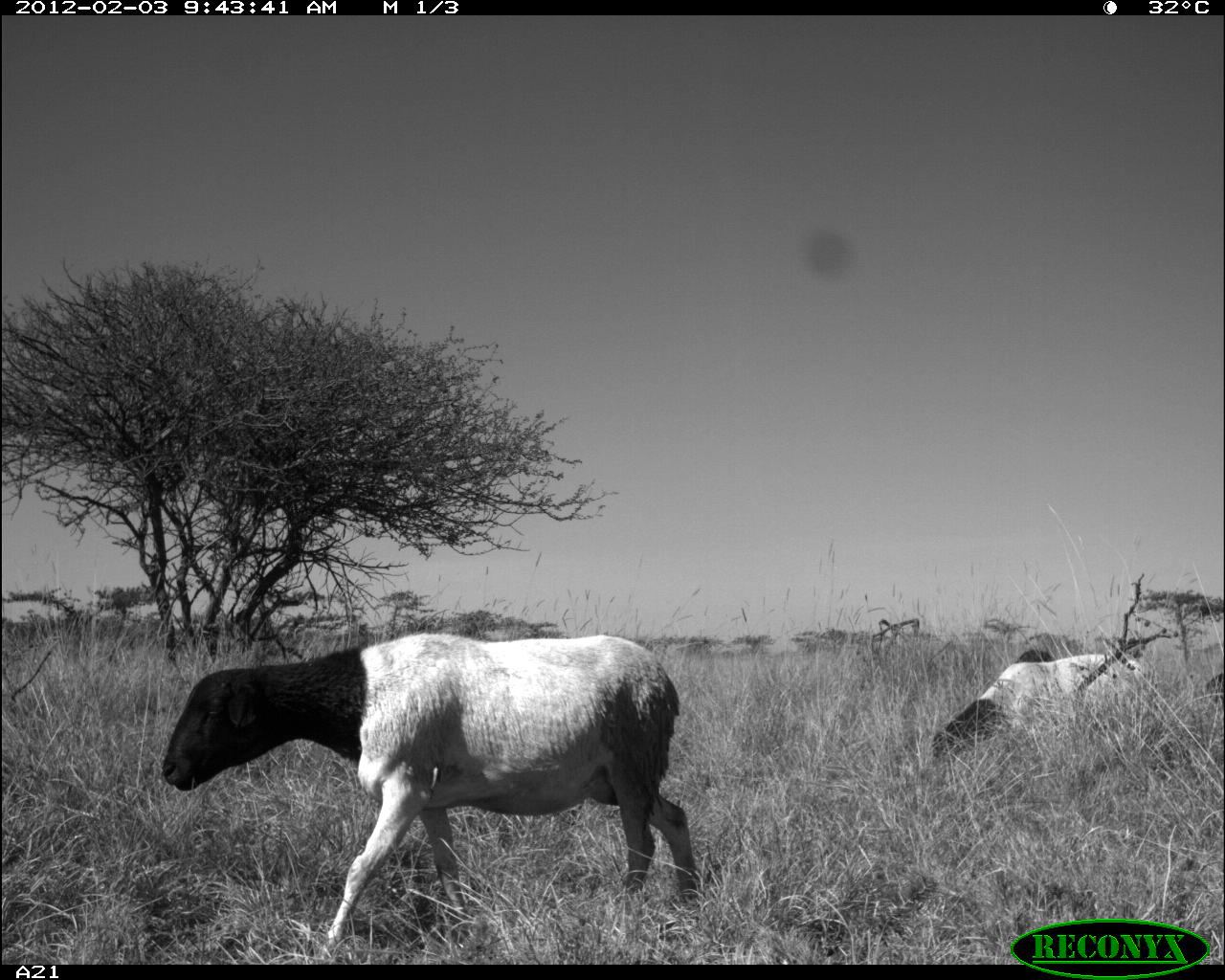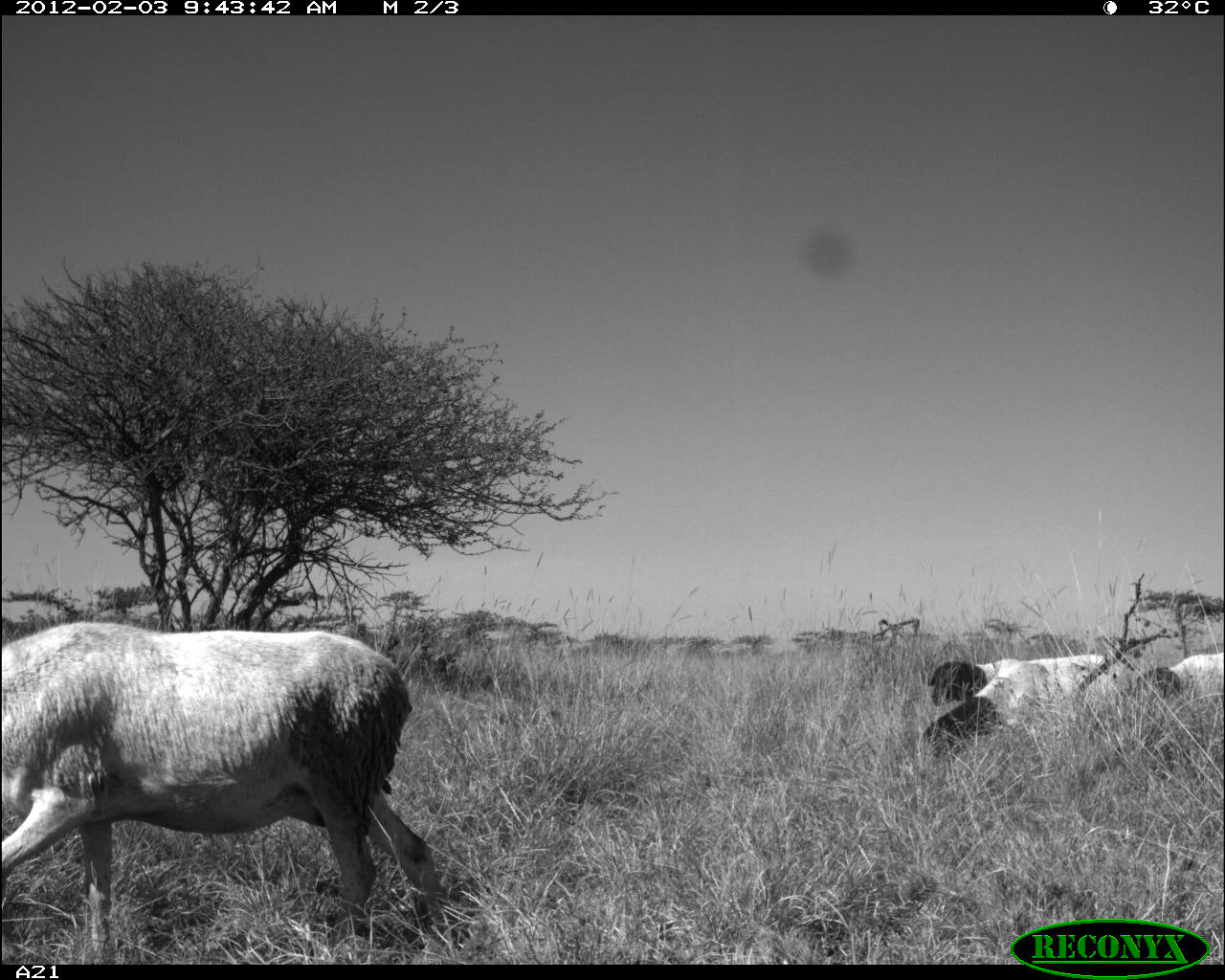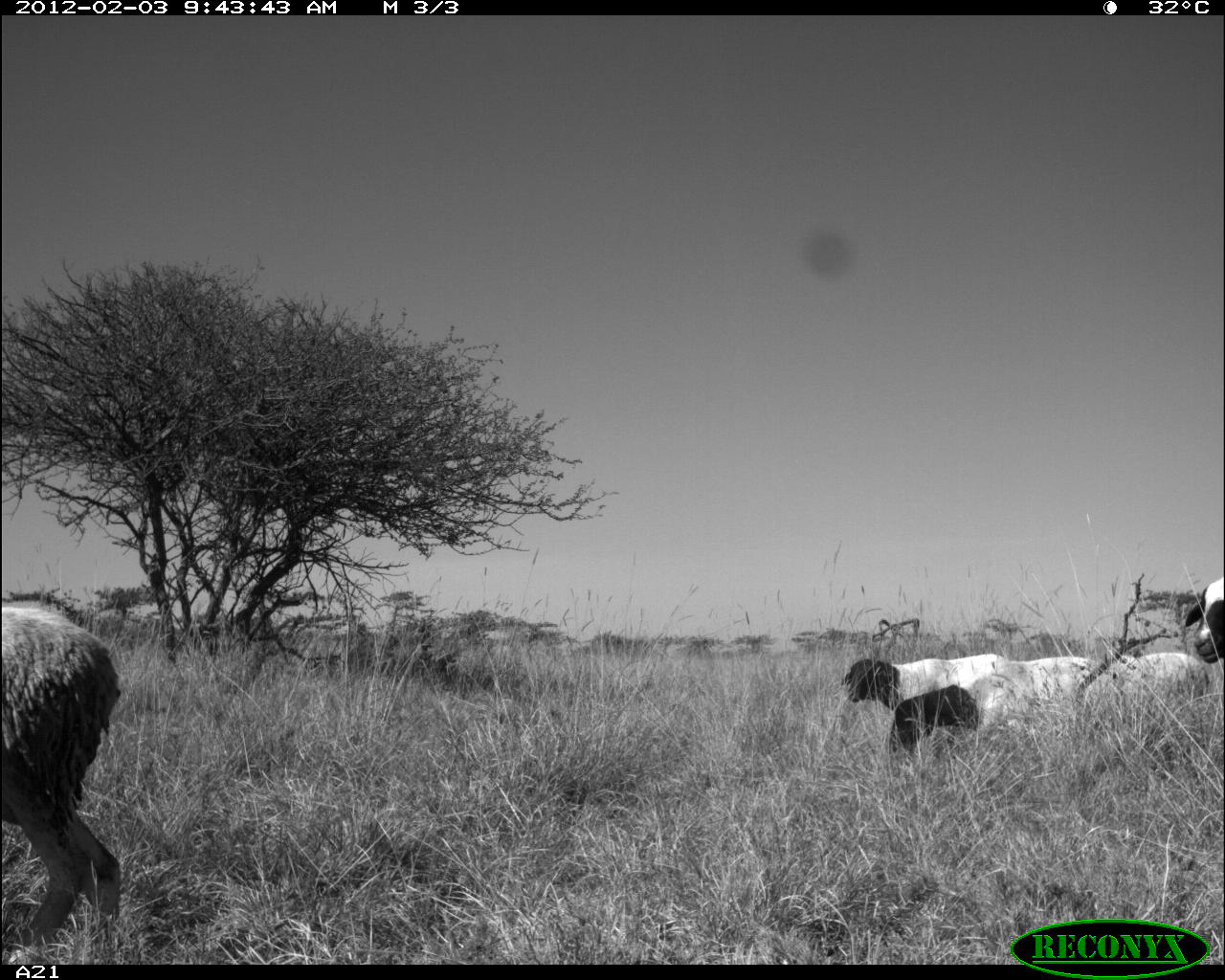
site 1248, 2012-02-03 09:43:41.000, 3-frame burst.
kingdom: Animalia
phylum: Chordata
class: Mammalia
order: Artiodactyla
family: Bovidae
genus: Ovis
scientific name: Ovis aries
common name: domestic sheep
Ovis aries (domestic sheep), count 2.